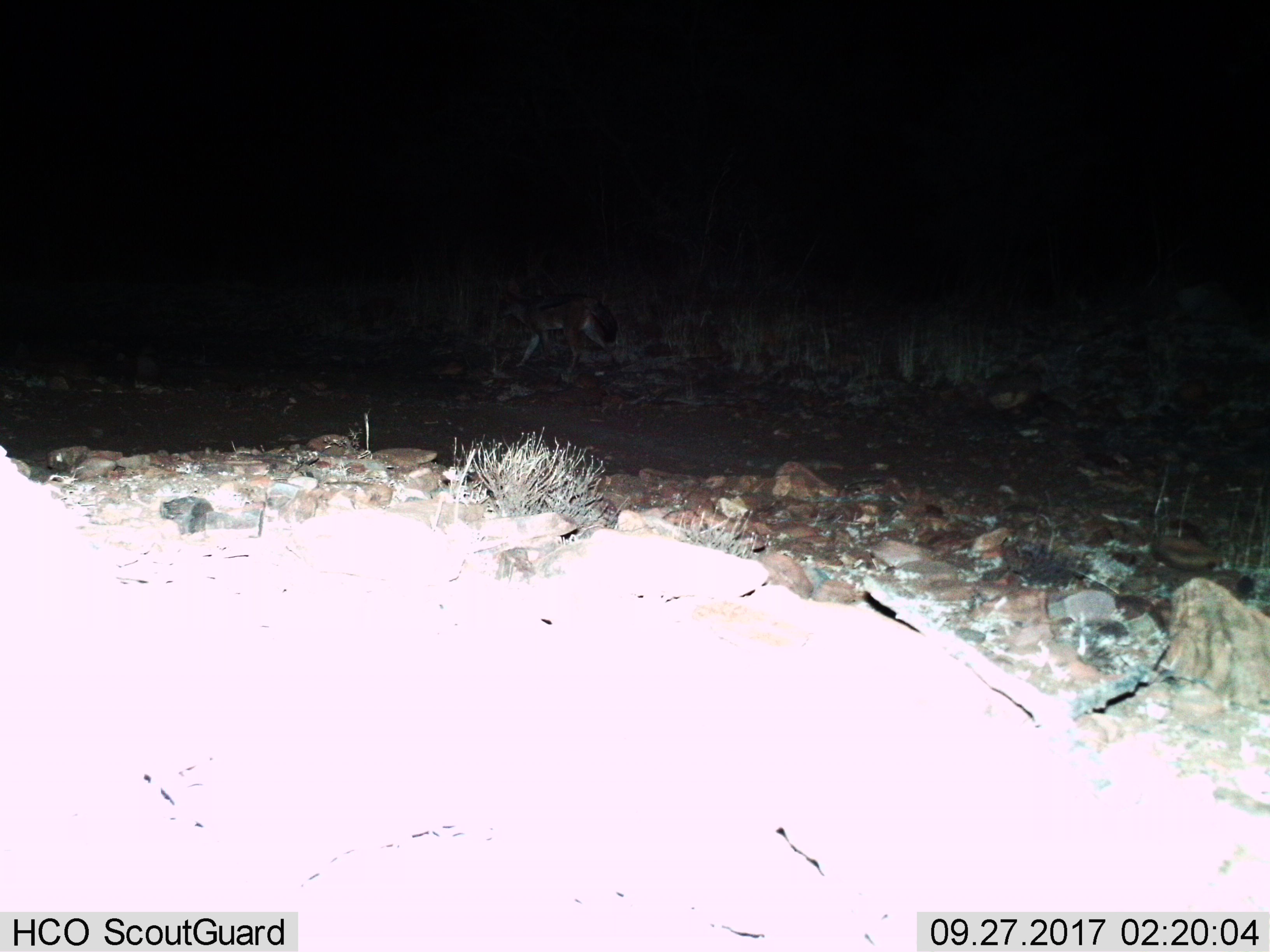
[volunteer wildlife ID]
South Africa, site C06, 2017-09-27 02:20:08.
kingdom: Animalia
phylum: Chordata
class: Mammalia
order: Carnivora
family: Canidae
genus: Lupulella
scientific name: Lupulella mesomelas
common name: black-backed jackal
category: jackalblackbacked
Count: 1.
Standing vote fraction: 0%.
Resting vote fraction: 0%.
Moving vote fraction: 100%.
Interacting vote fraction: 0%.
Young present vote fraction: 0%.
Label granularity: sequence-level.